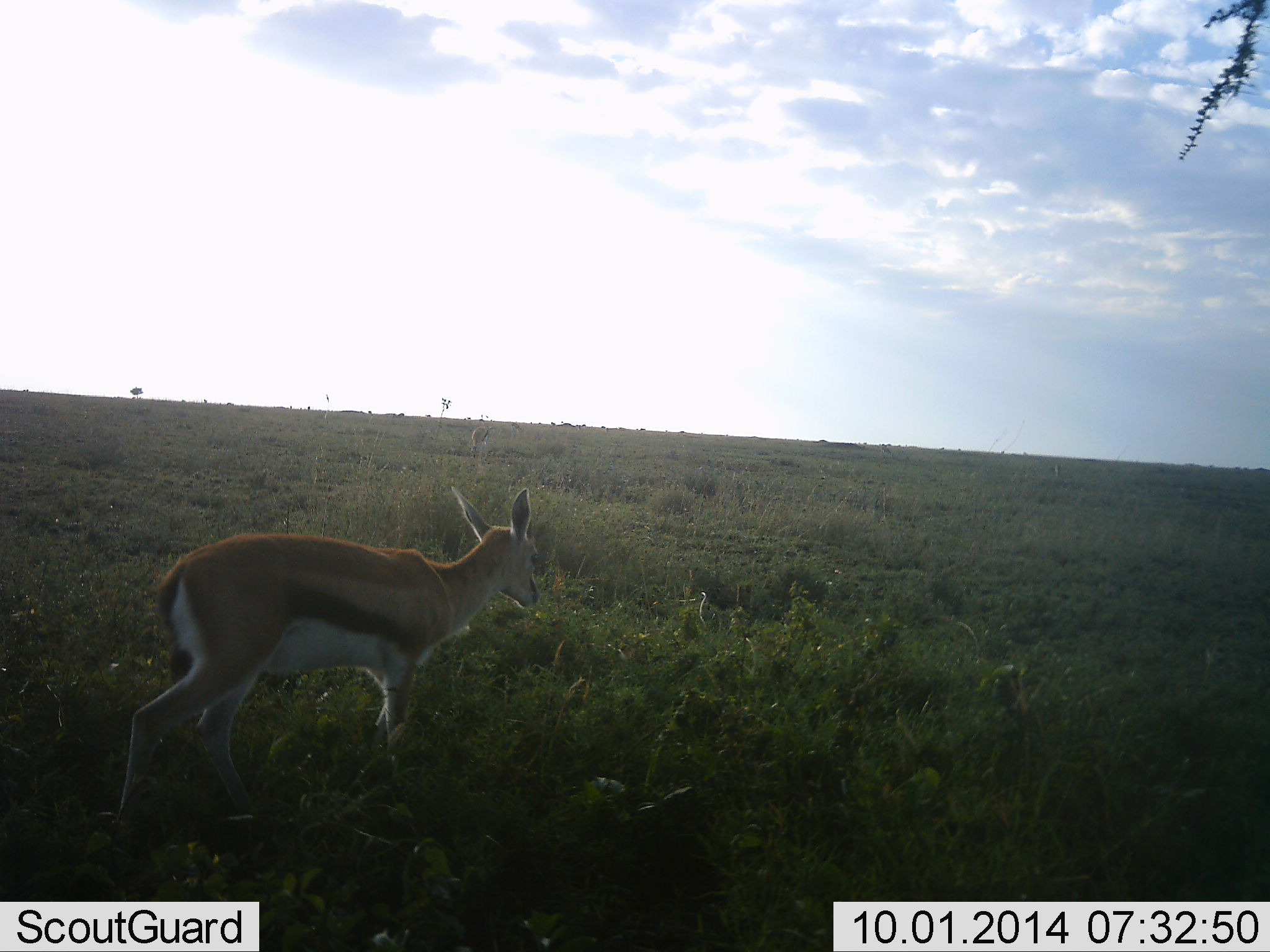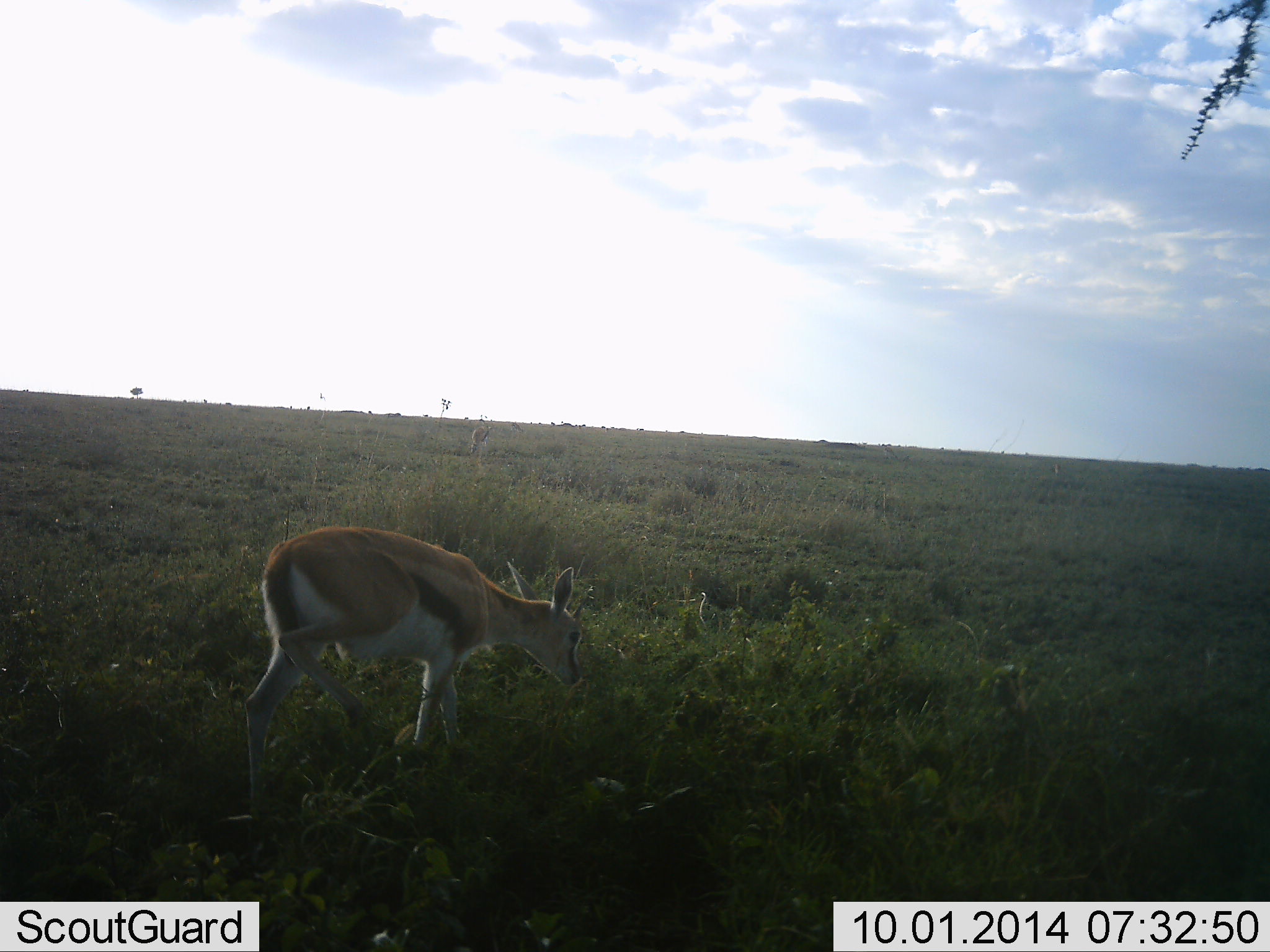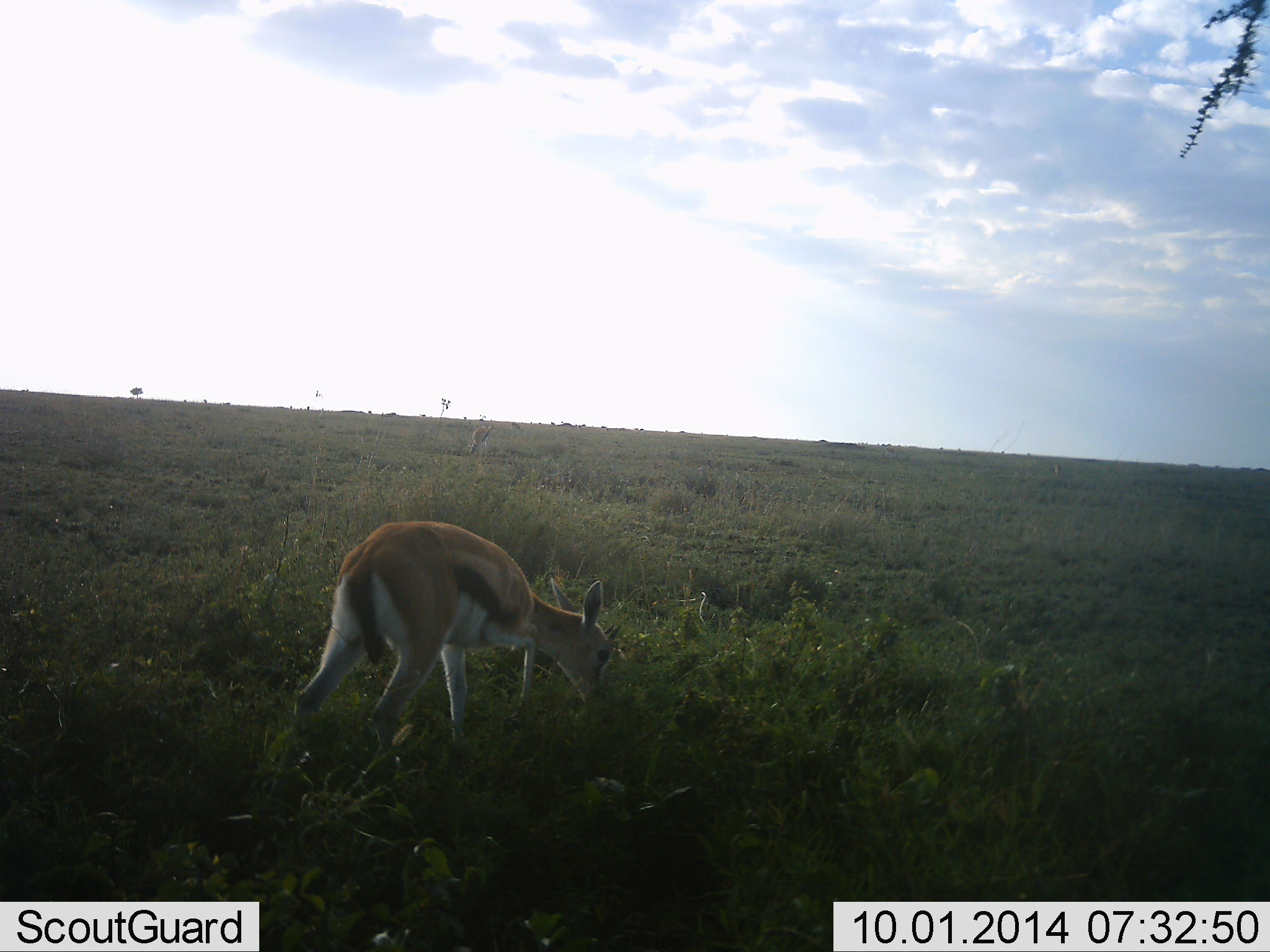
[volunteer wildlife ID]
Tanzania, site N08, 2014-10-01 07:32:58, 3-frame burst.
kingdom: Animalia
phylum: Chordata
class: Mammalia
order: Artiodactyla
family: Bovidae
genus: Eudorcas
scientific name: Eudorcas thomsonii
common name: thomson's gazelle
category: gazellethomsons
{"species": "gazellethomsons (thomson's gazelle) (Eudorcas thomsonii)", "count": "1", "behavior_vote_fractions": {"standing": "20%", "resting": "0%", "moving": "50%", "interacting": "0%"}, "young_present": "10%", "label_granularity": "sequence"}